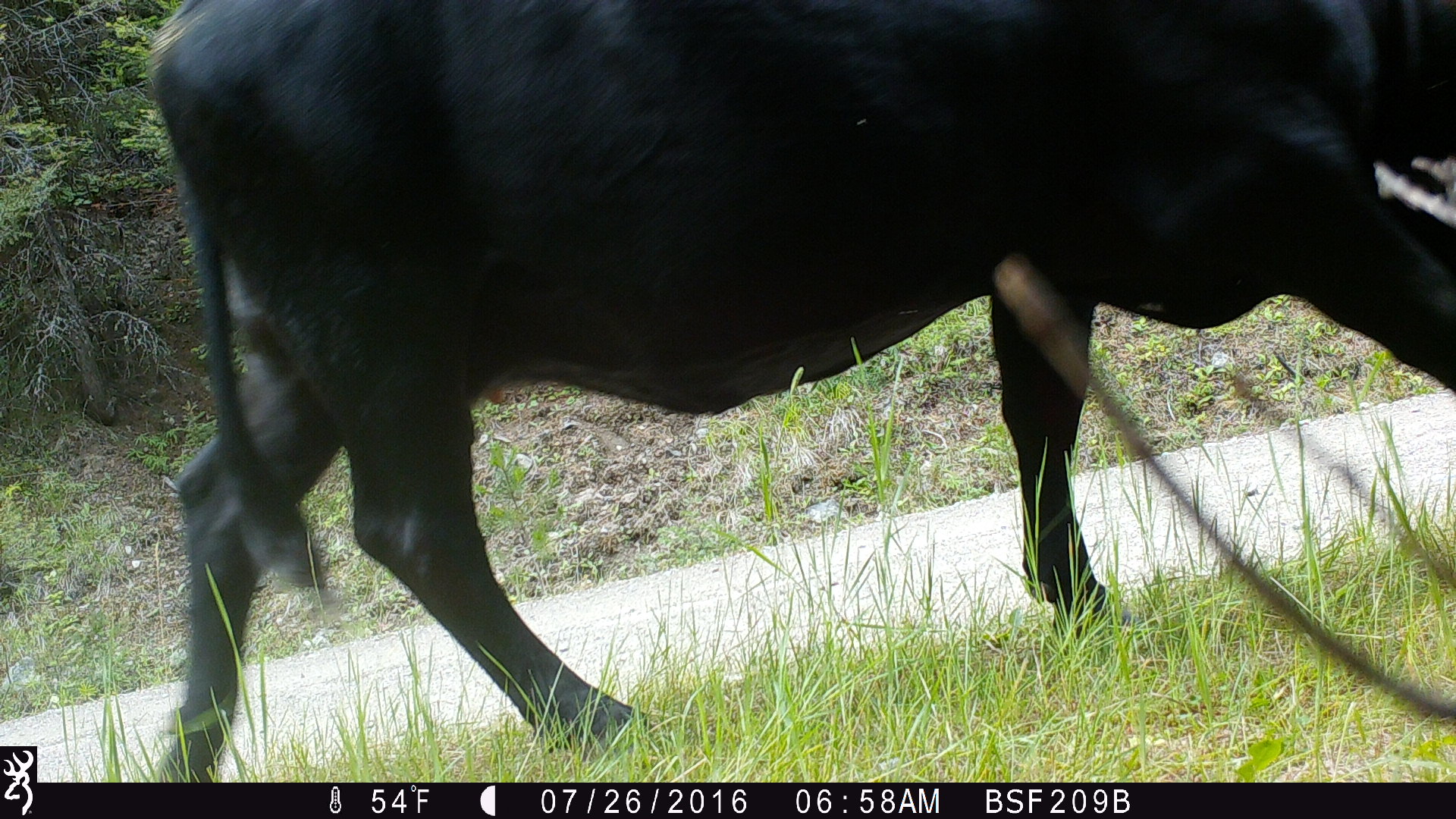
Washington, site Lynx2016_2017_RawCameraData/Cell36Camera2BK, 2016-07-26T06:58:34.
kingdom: Animalia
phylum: Chordata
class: Mammalia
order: Artiodactyla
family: Bovidae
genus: Bos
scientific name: Bos taurus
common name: domestic cattle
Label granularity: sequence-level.